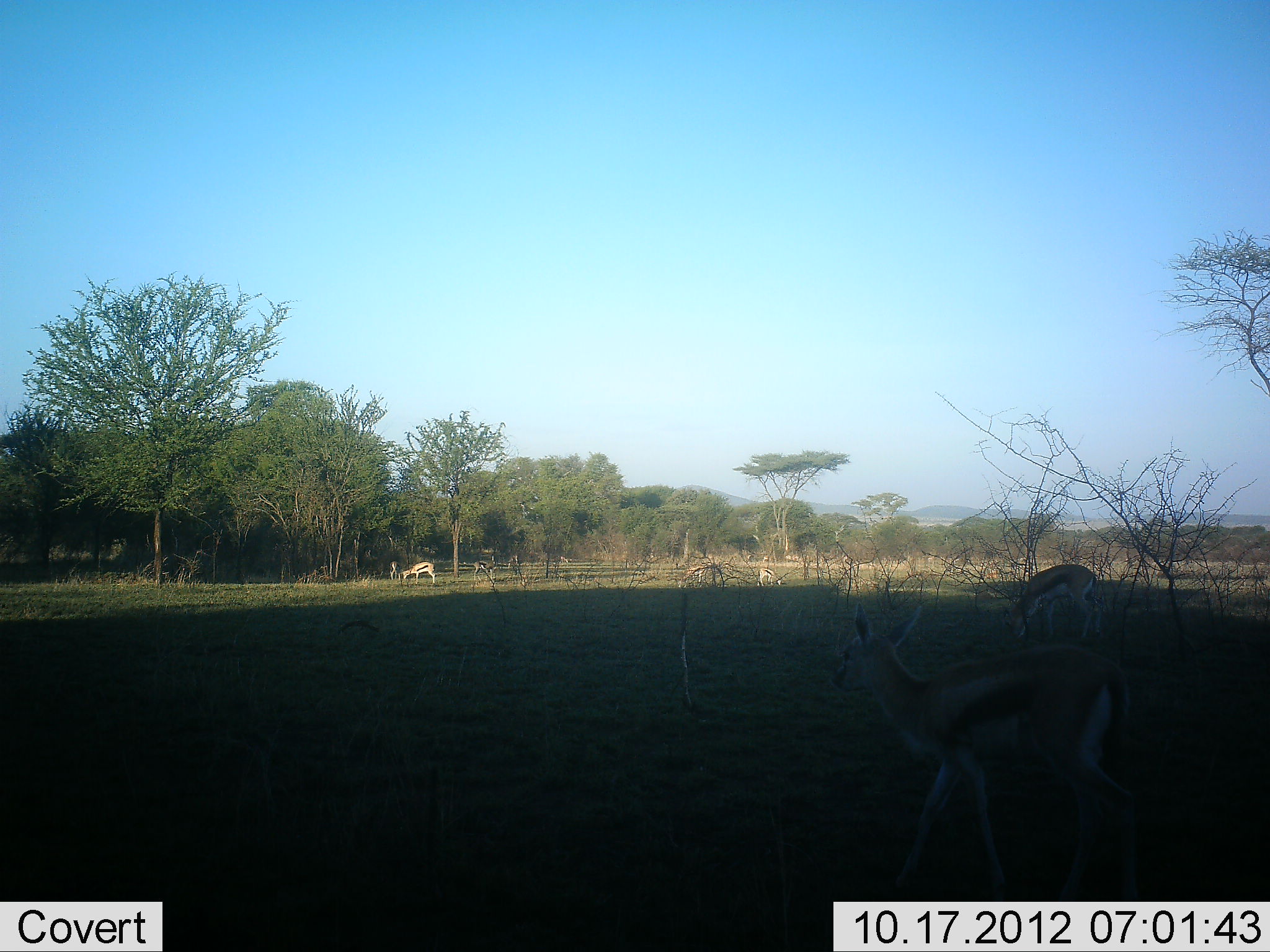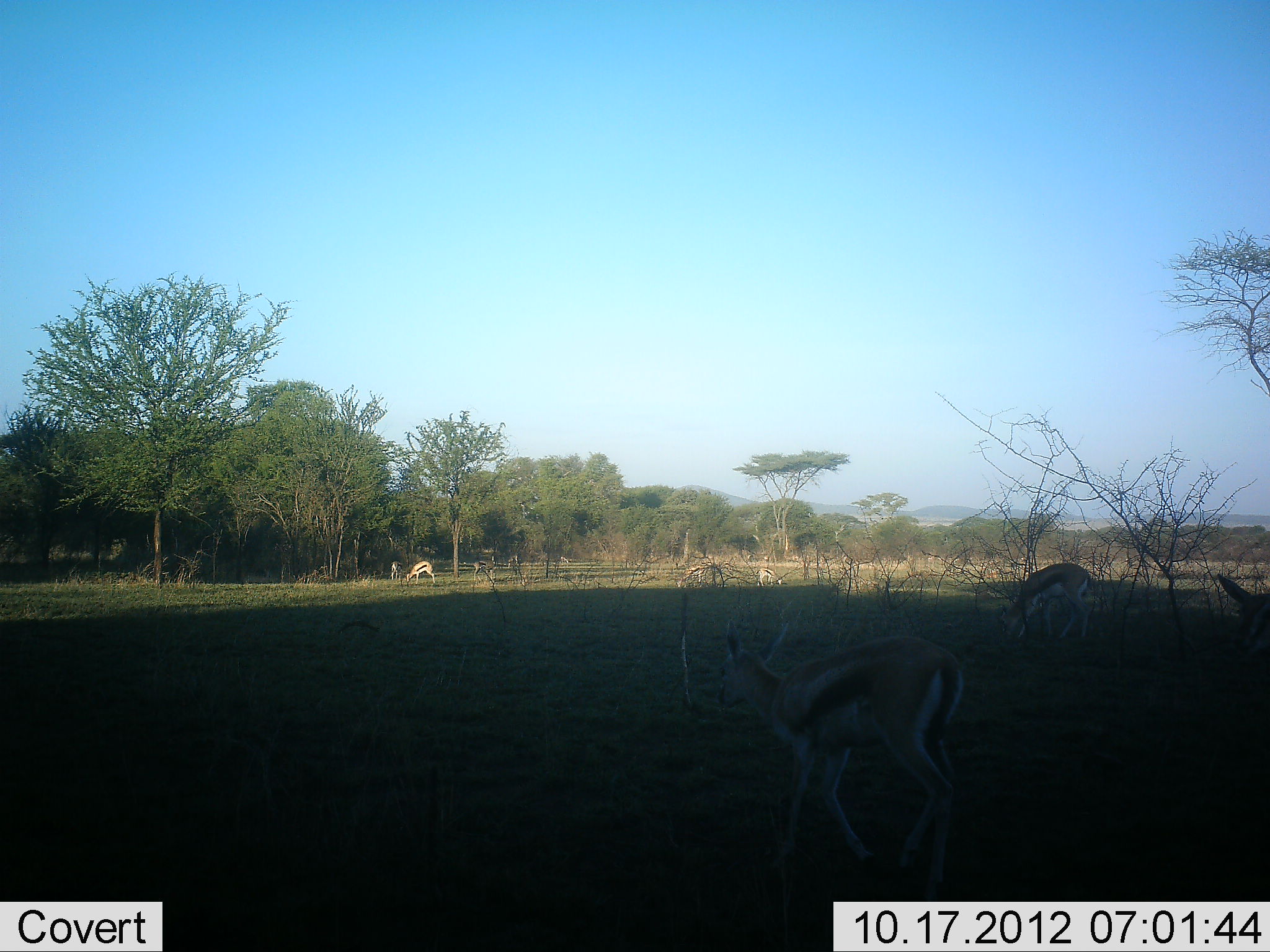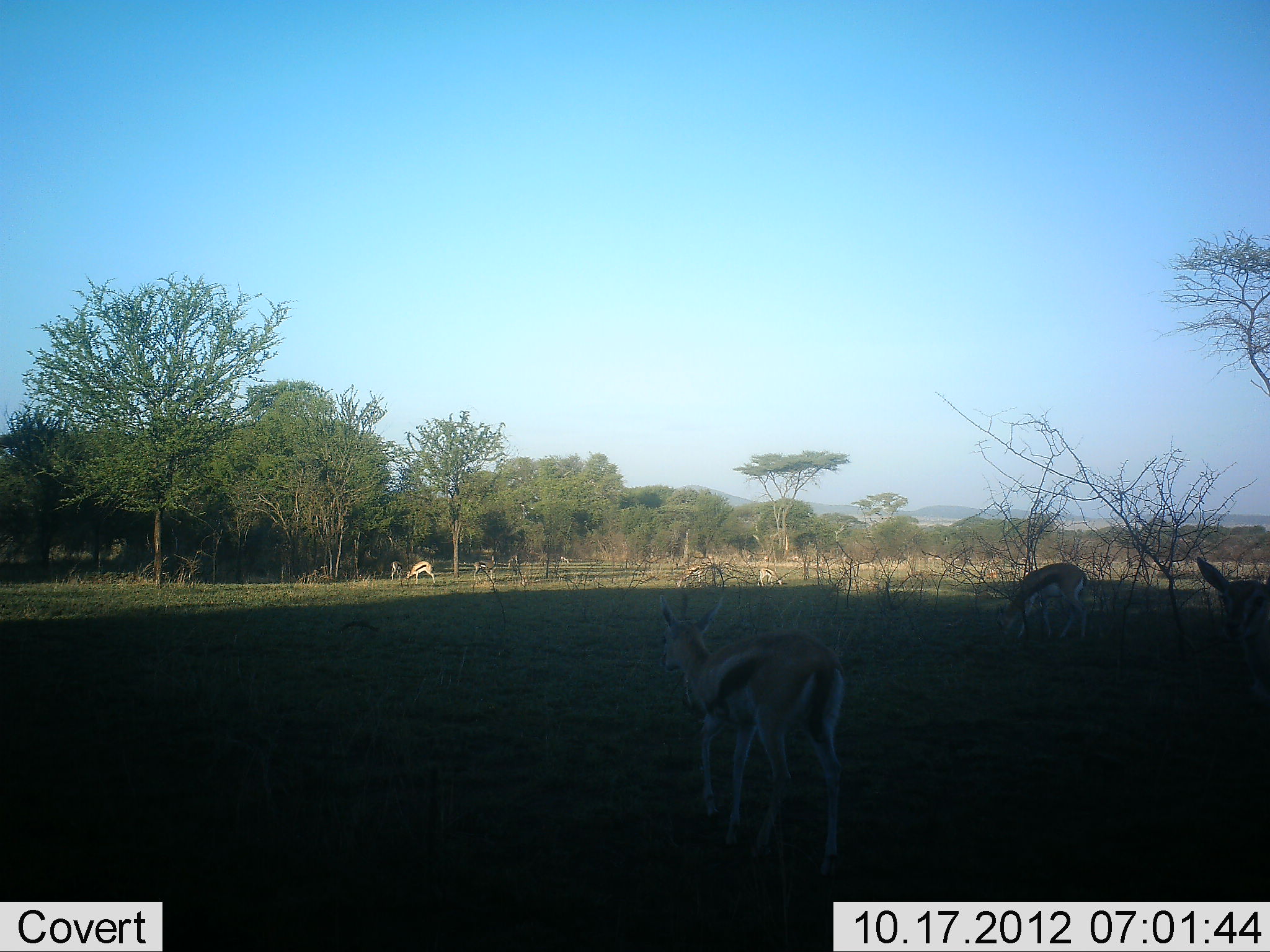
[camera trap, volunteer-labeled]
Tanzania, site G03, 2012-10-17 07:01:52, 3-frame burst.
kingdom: Animalia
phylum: Chordata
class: Mammalia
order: Artiodactyla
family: Bovidae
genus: Eudorcas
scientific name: Eudorcas thomsonii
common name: thomson's gazelle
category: gazellethomsons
Gazellethomsons (thomson's gazelle) (Eudorcas thomsonii), count 5. Behavior (volunteer vote fractions): standing 60%, resting 0%, moving 50%, interacting 0%. Young present (vote fraction): 0%. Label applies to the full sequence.